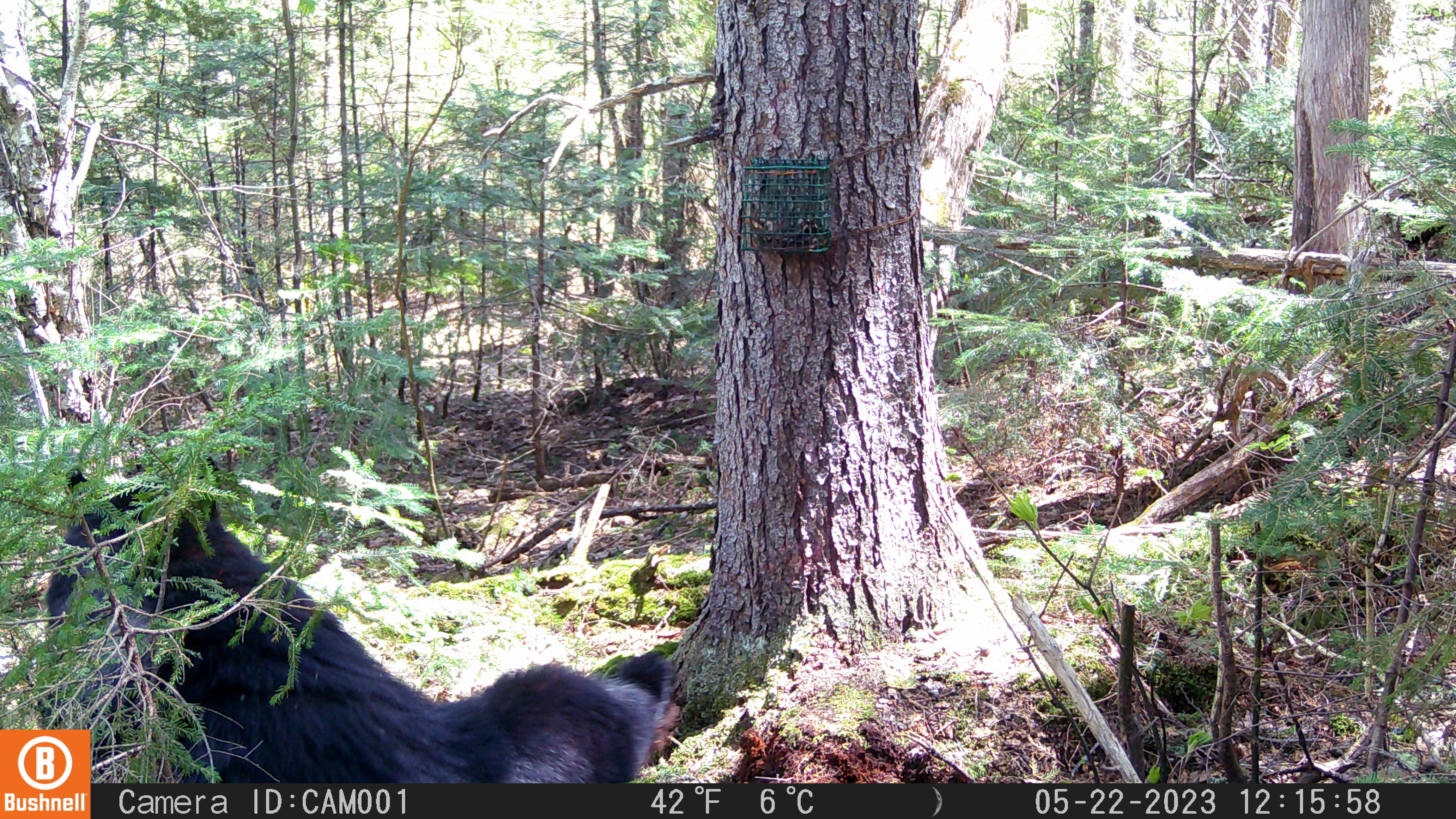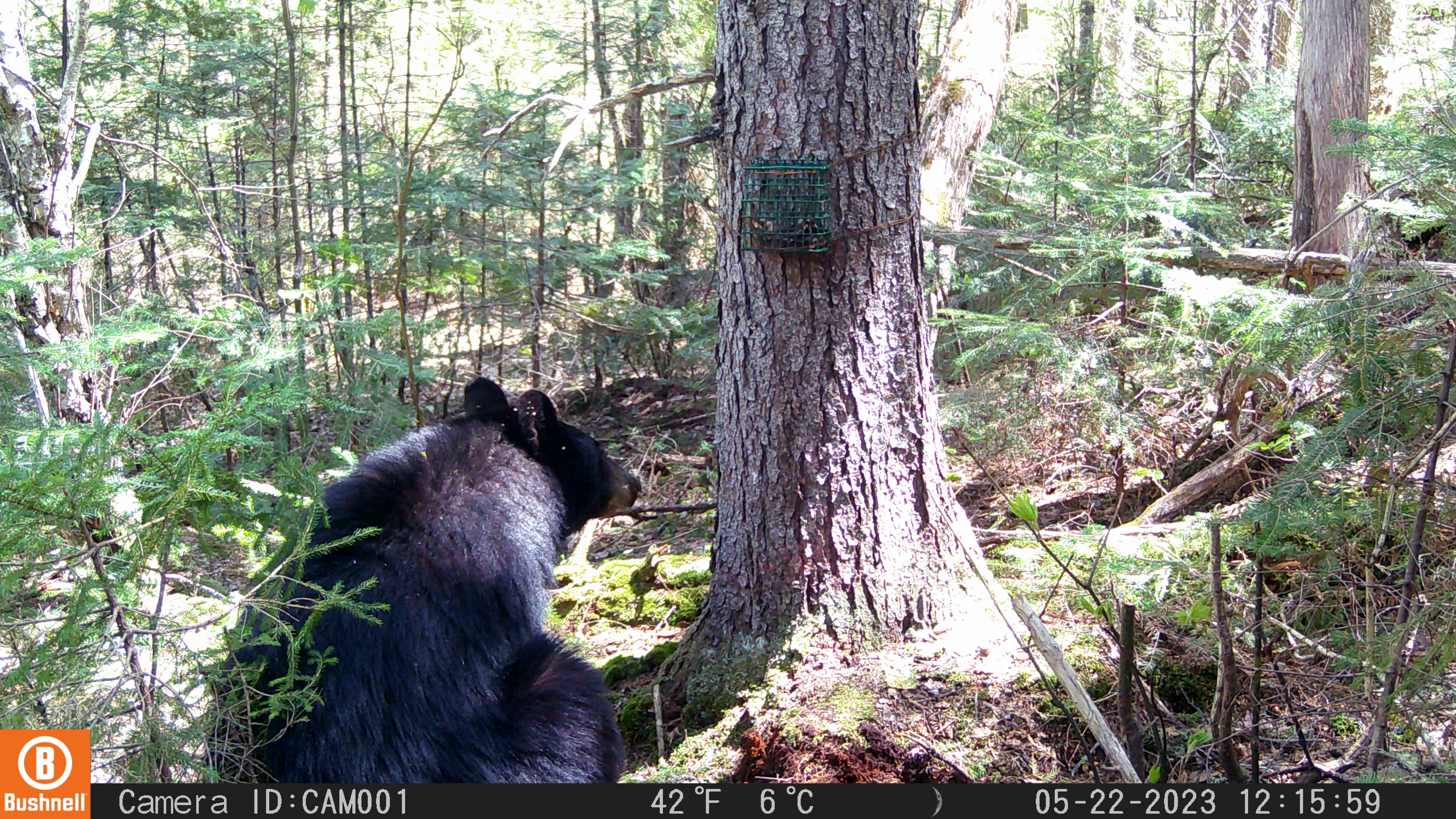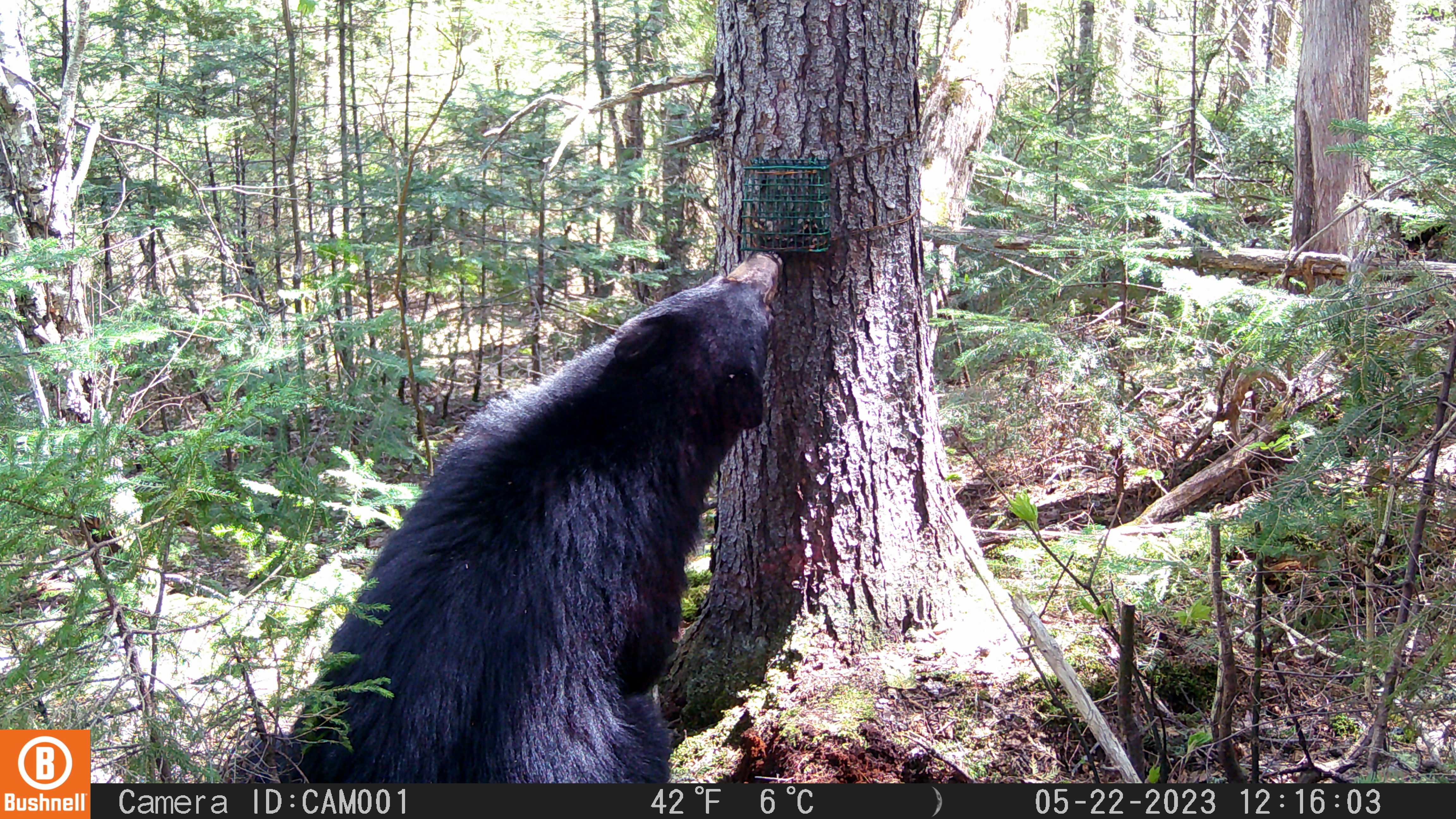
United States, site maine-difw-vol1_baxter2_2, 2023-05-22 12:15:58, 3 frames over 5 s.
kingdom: Animalia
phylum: Chordata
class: Mammalia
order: Carnivora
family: Ursidae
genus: Ursus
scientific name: Ursus americanus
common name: black bear